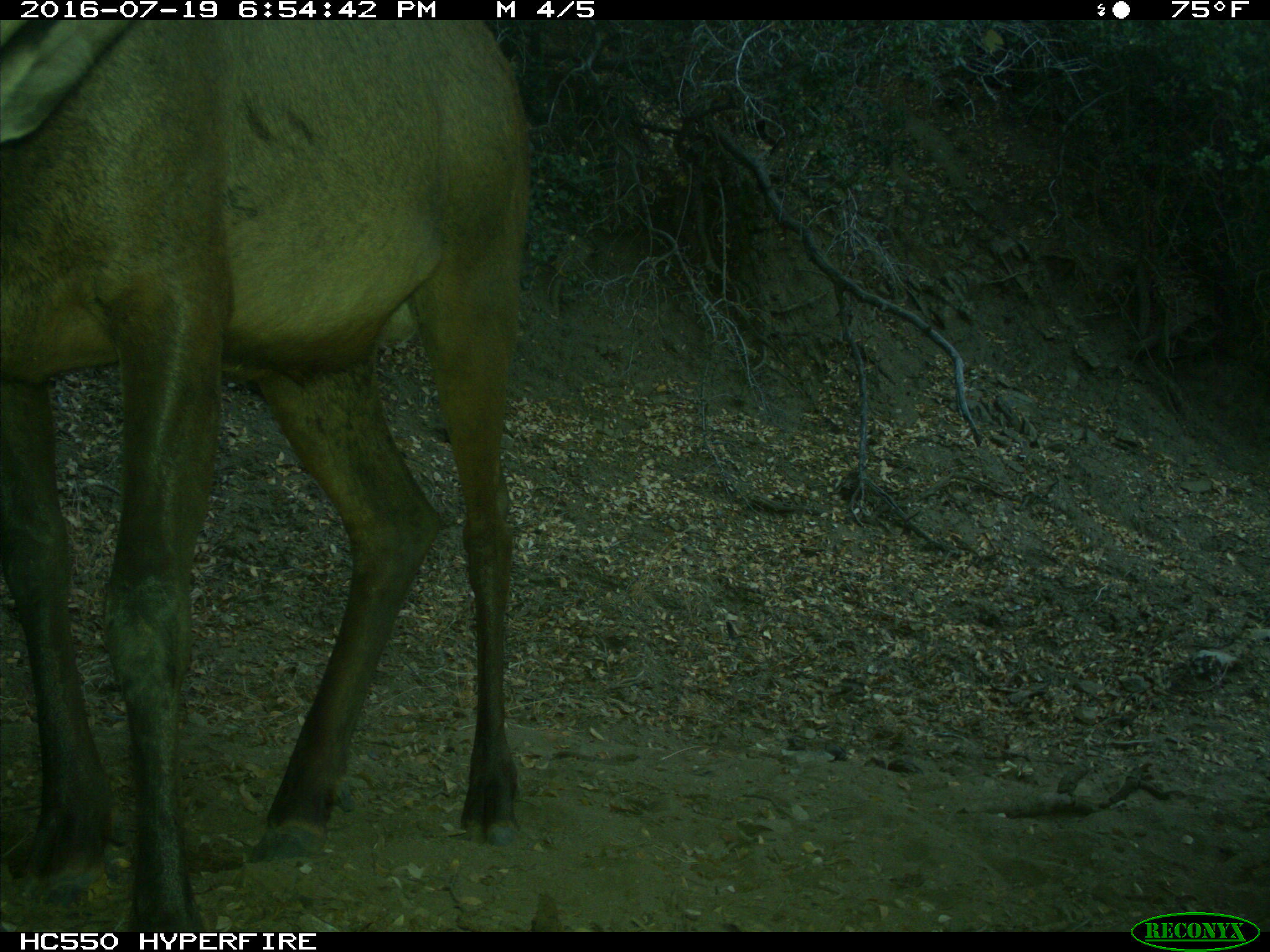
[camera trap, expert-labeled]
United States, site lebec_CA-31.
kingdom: Animalia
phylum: Chordata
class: Mammalia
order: Artiodactyla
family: Cervidae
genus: Cervus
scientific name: Cervus canadensis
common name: elk